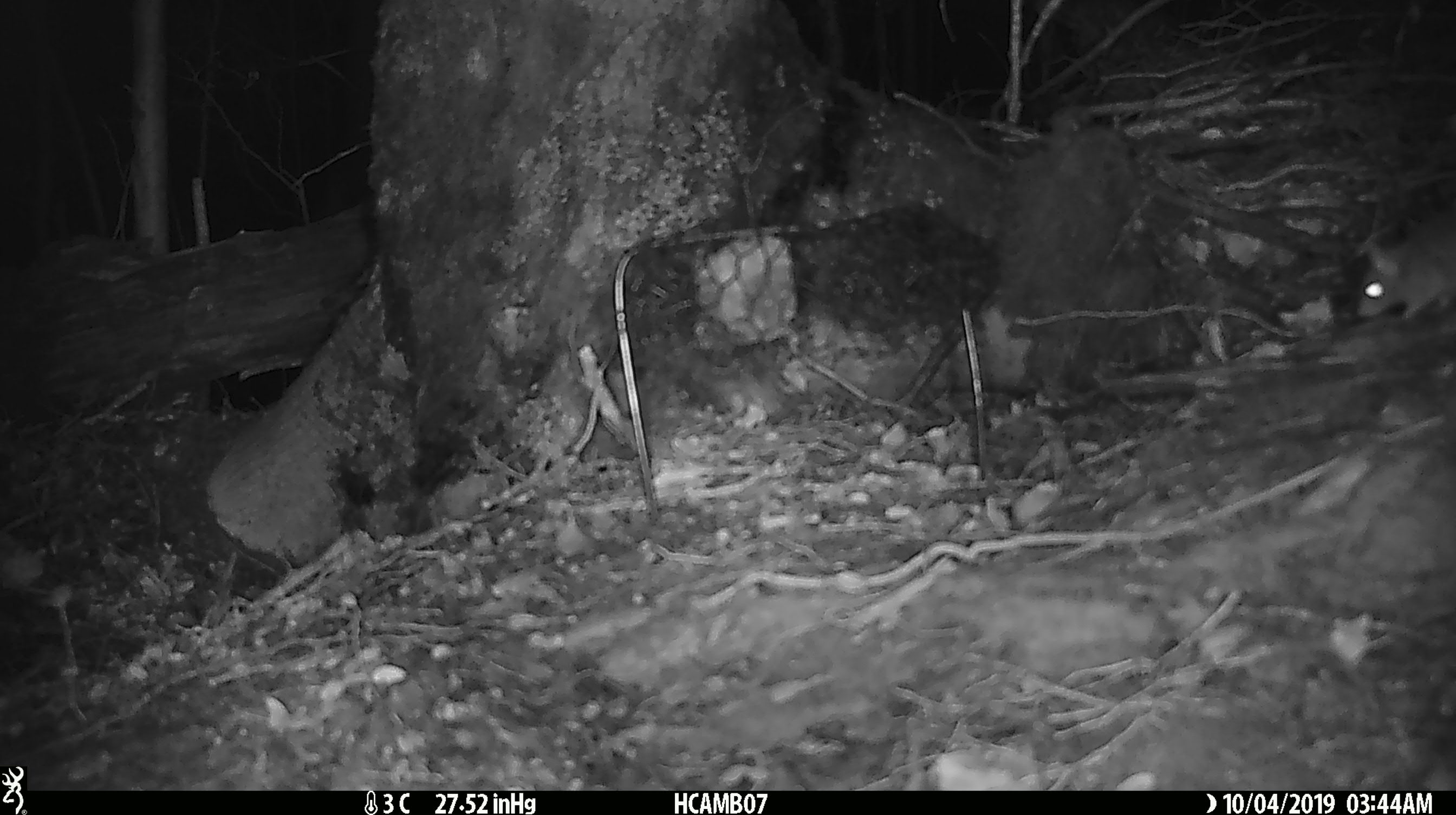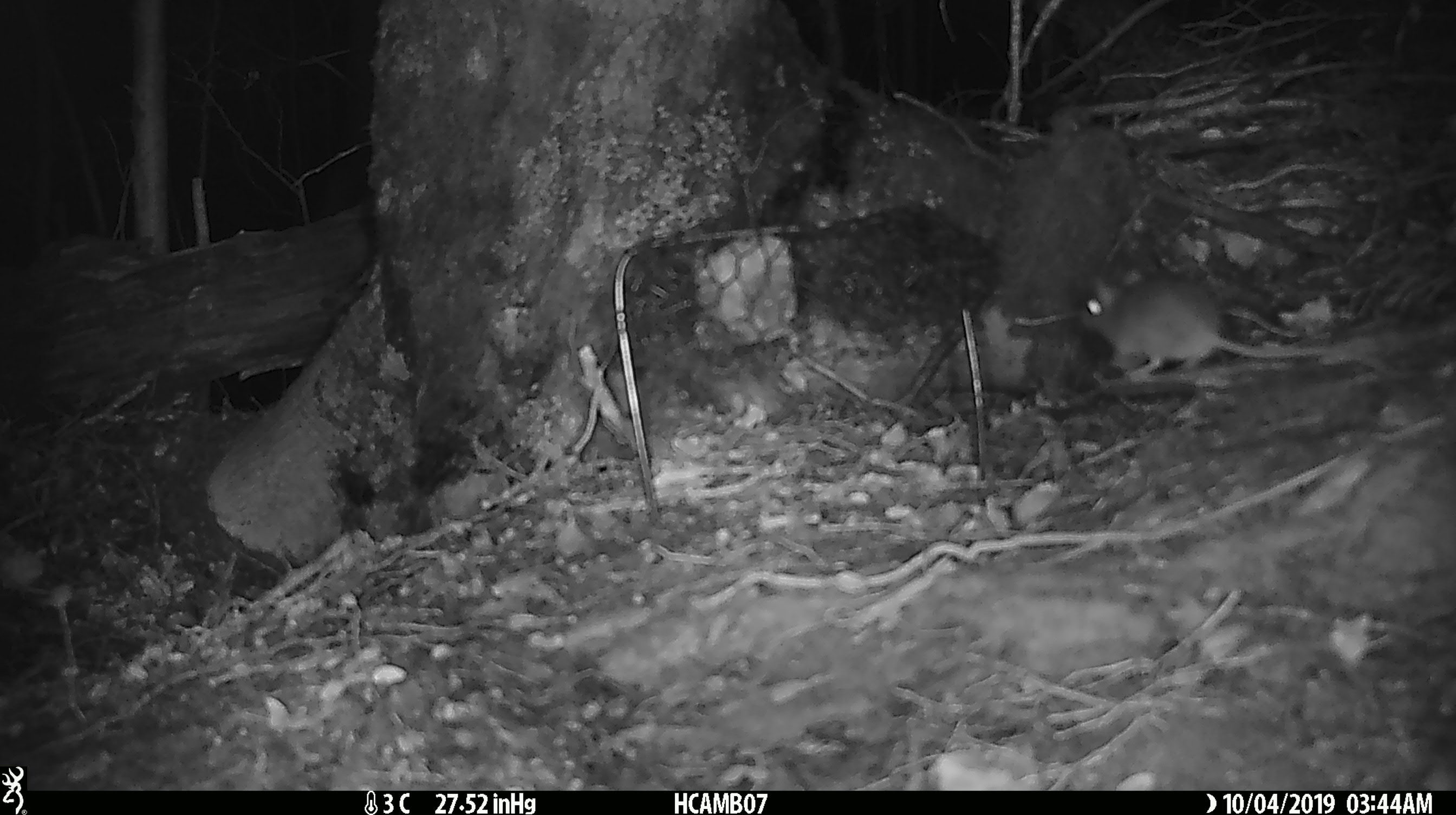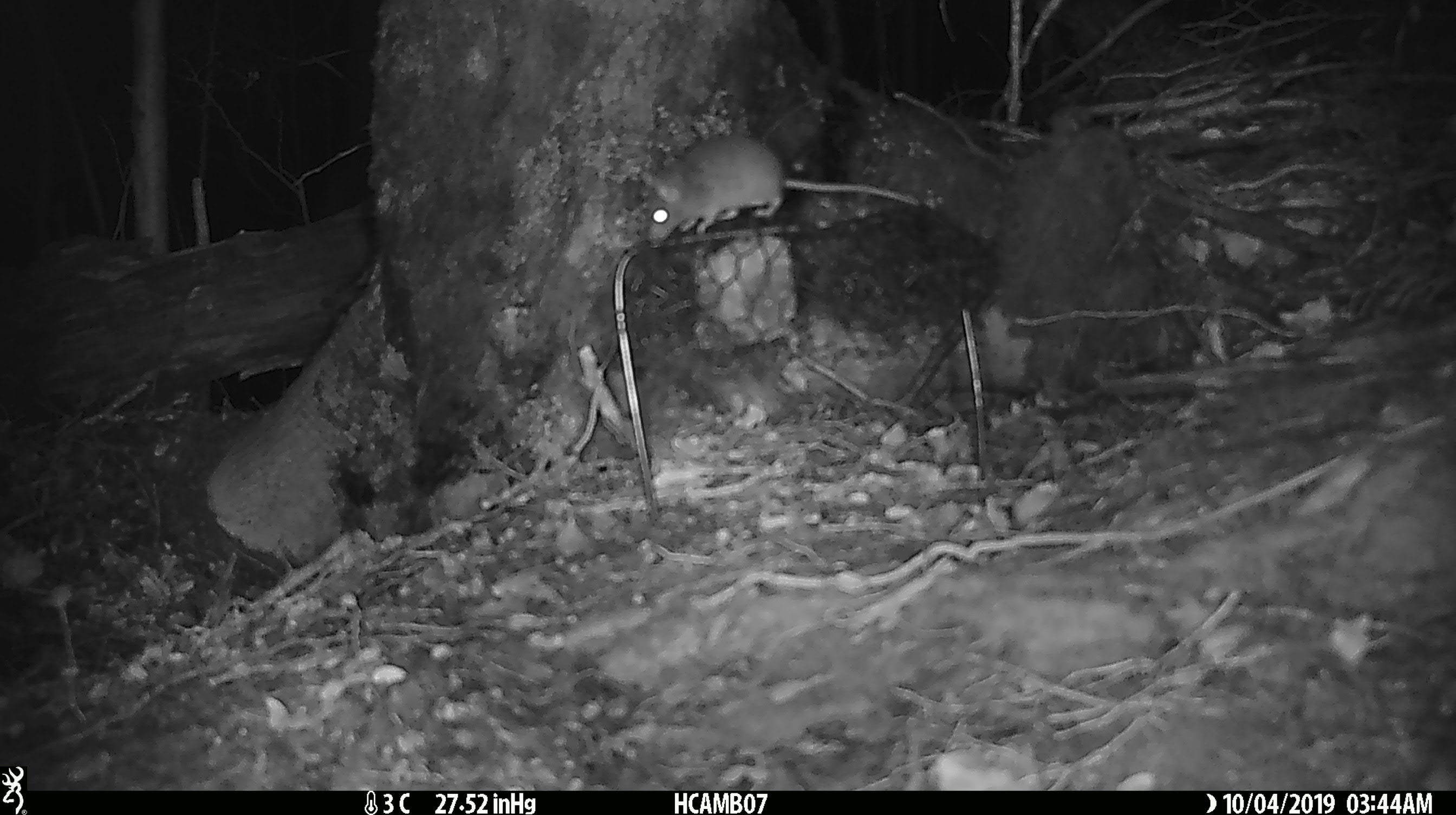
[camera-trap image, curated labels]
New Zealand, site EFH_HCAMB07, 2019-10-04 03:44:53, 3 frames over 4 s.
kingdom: Animalia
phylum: Chordata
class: Mammalia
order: Rodentia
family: Muridae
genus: Mus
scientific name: Mus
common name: mouse